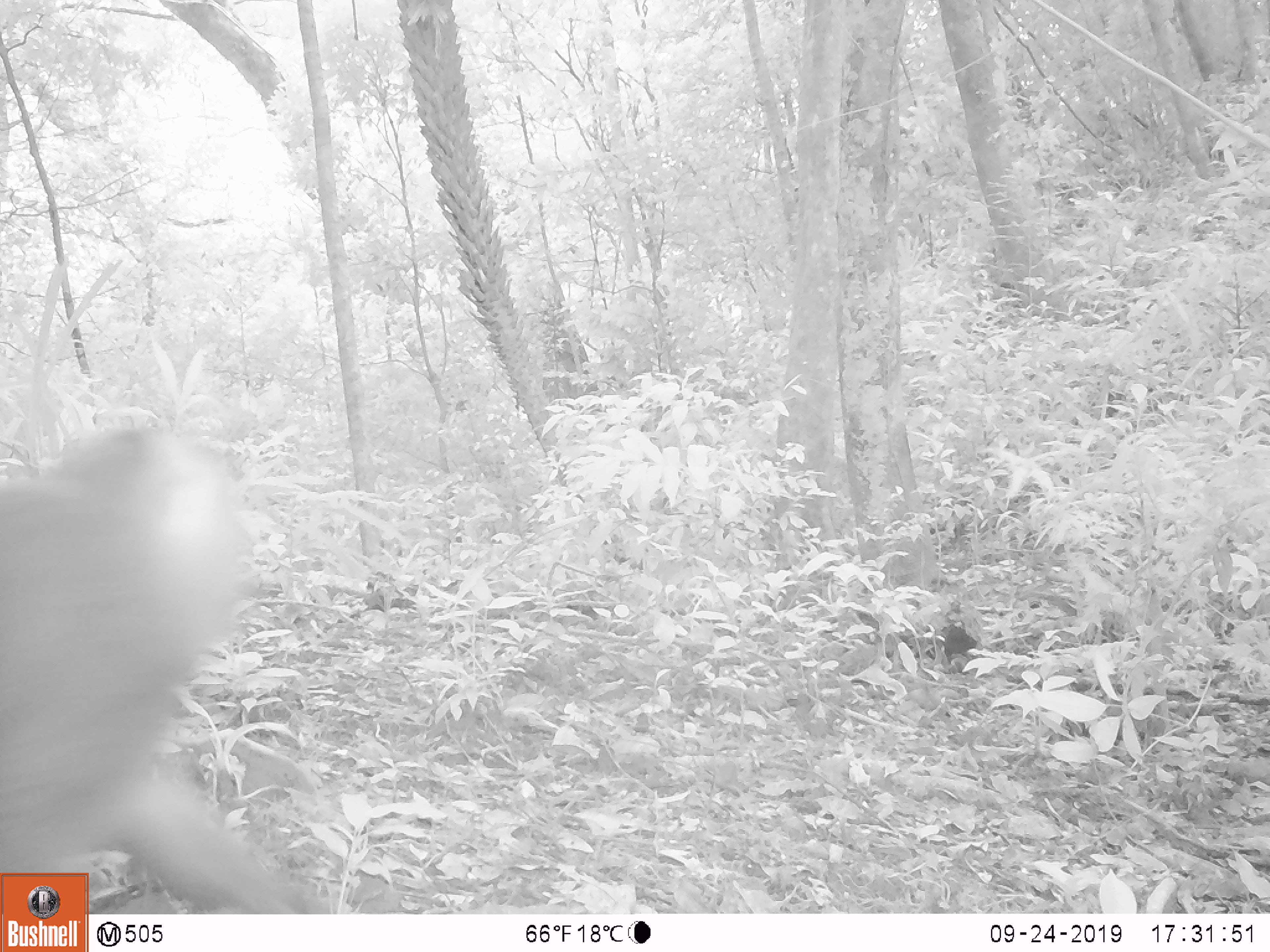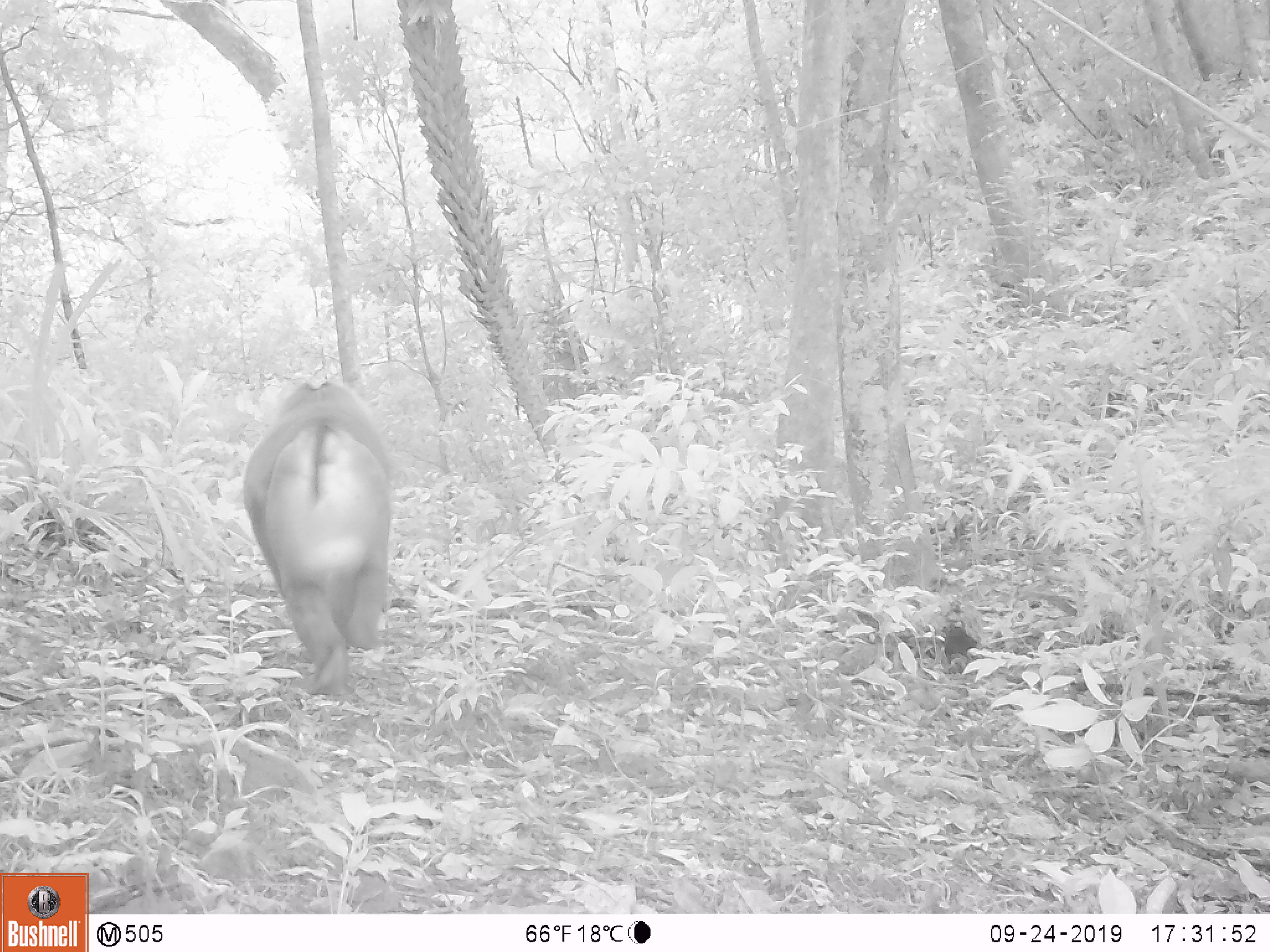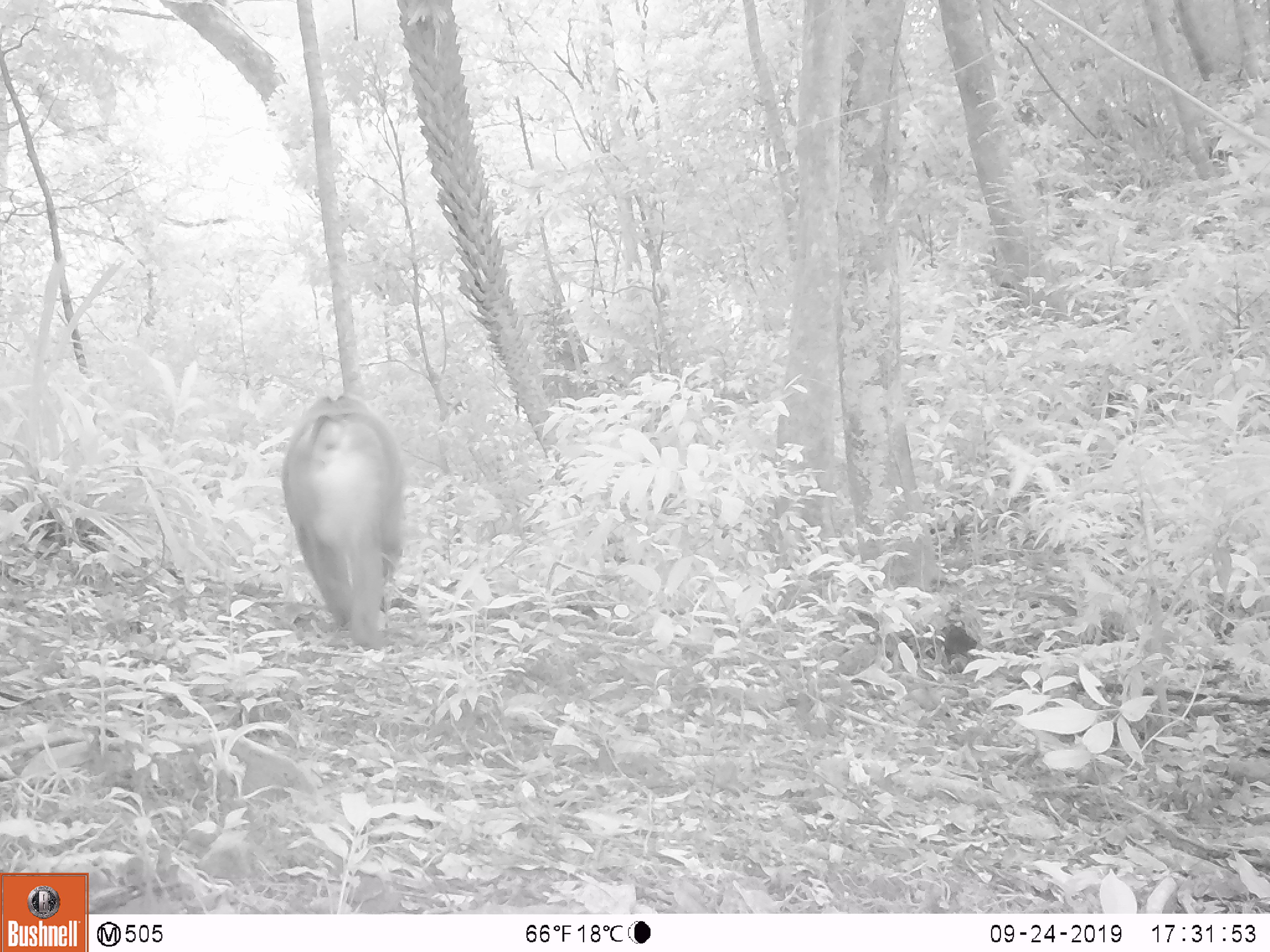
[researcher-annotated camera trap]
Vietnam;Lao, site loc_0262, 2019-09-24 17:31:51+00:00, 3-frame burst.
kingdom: Animalia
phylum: Chordata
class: Mammalia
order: Primates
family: Cercopithecidae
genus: Macaca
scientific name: Macaca nemestrina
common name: pig-tailed macaque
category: pig tailed macaque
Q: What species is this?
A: Pig tailed macaque (pig-tailed macaque) (Macaca nemestrina).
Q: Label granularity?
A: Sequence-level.